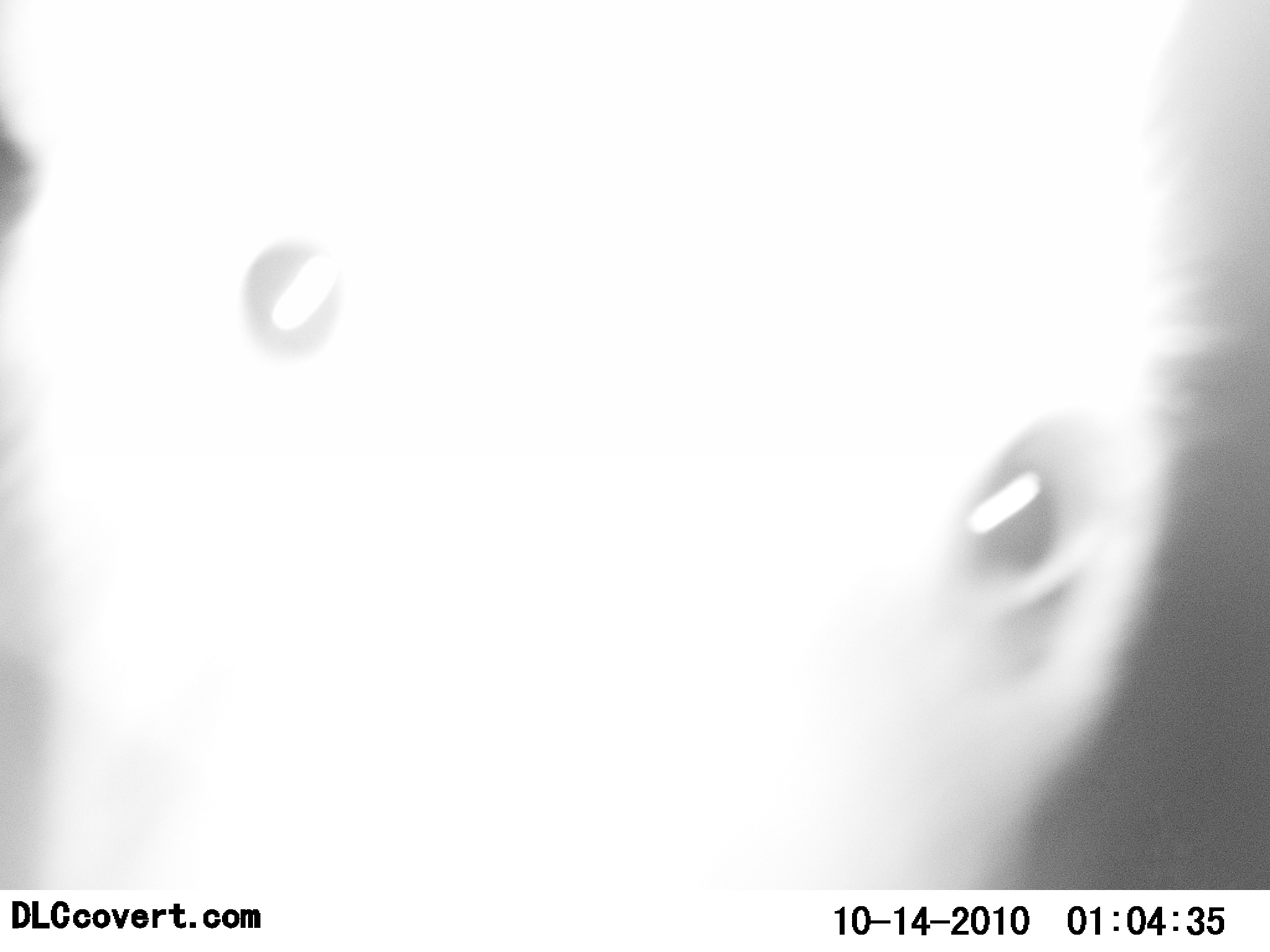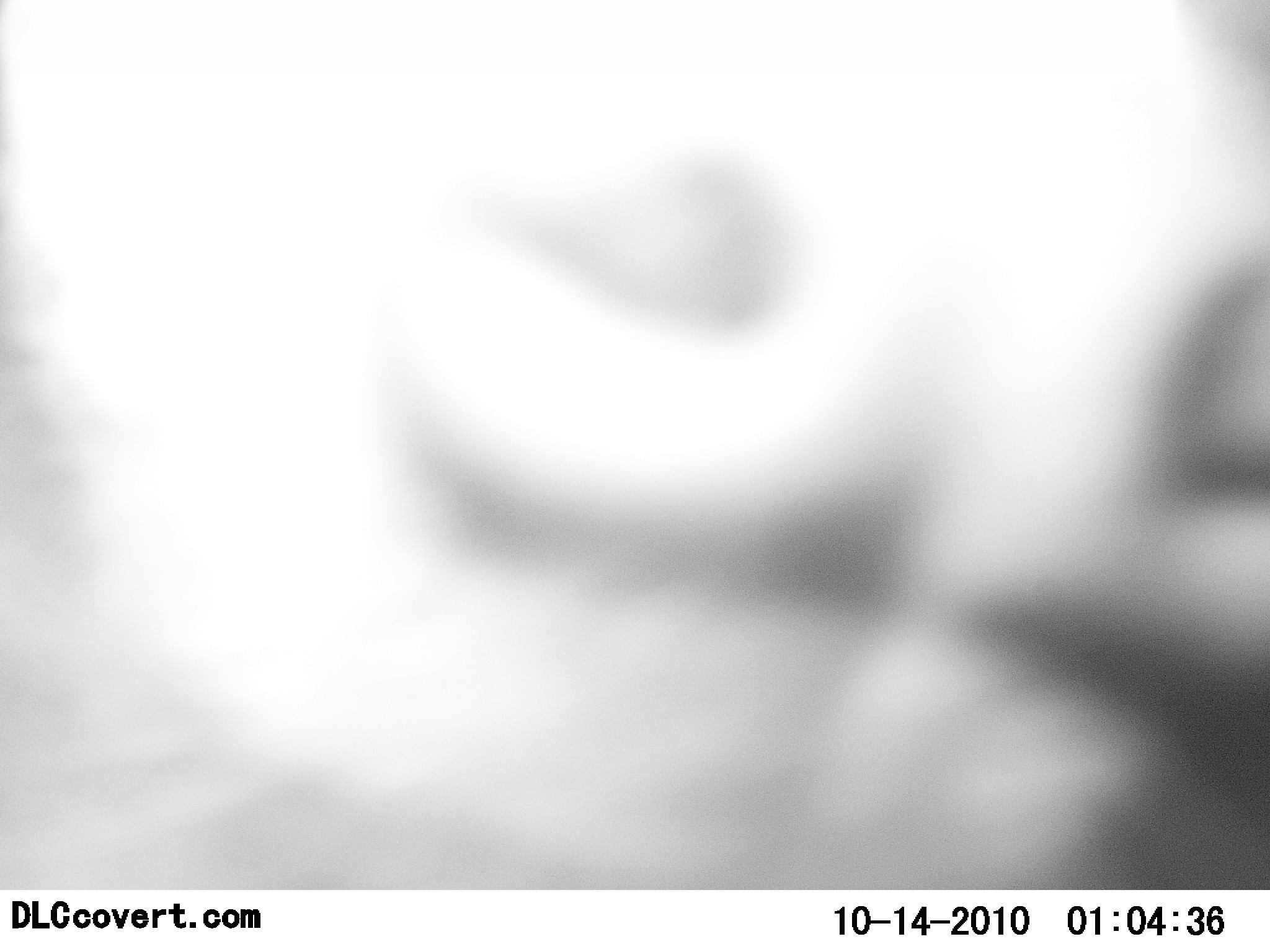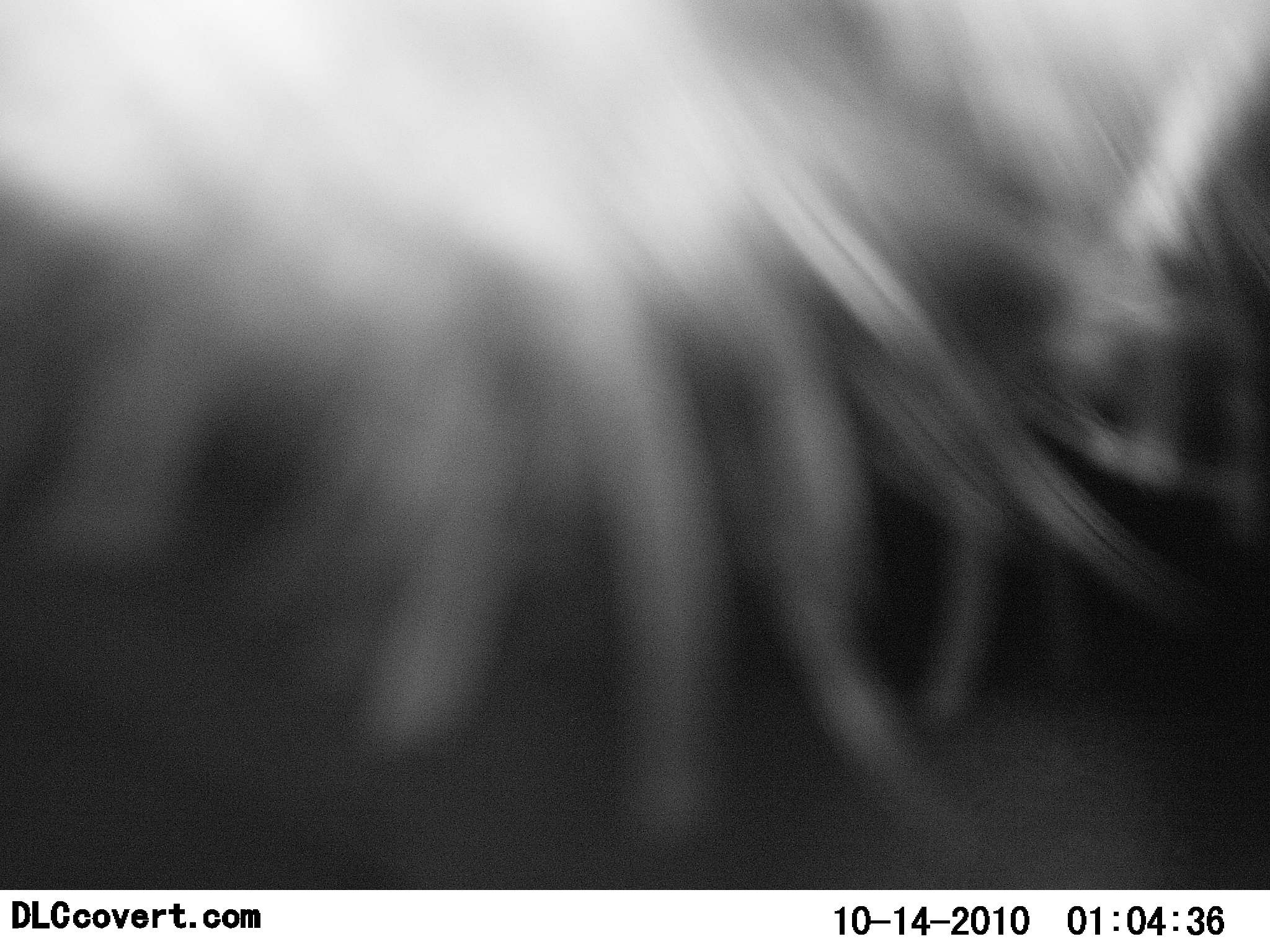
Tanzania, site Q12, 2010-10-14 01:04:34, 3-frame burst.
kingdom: Animalia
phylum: Chordata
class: Mammalia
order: Artiodactyla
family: Bovidae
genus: Connochaetes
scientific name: Connochaetes taurinus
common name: blue wildebeest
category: wildebeest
Wildebeest (blue wildebeest) (Connochaetes taurinus), count 1. Behavior (volunteer vote fractions): standing 100%, resting 0%, moving 0%, interacting 0%. Young present (vote fraction): 0%. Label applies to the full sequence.